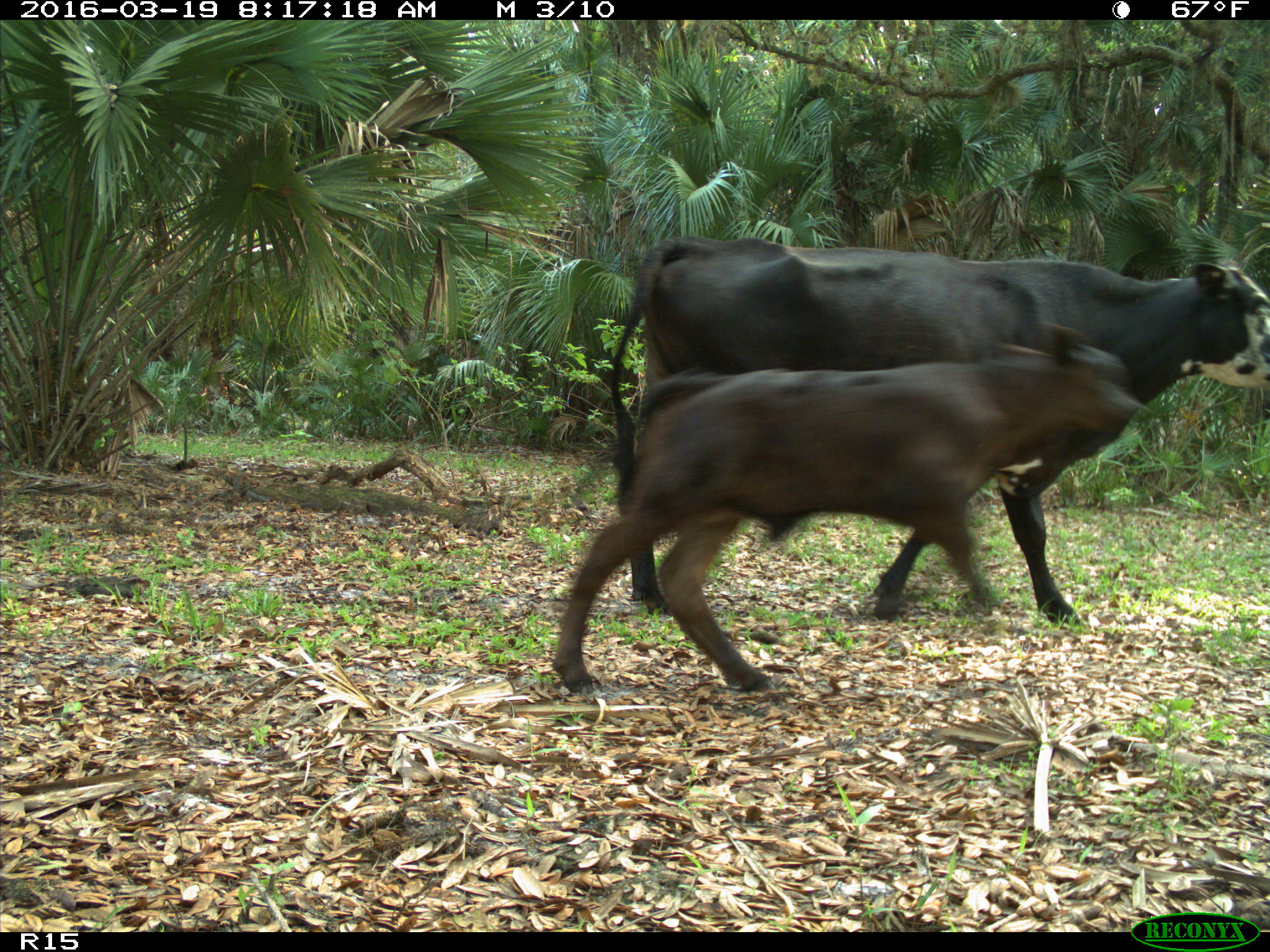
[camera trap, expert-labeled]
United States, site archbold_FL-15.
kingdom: Animalia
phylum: Chordata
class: Mammalia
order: Artiodactyla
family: Bovidae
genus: Bos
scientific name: Bos taurus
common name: domestic cow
Bos taurus (domestic cow).